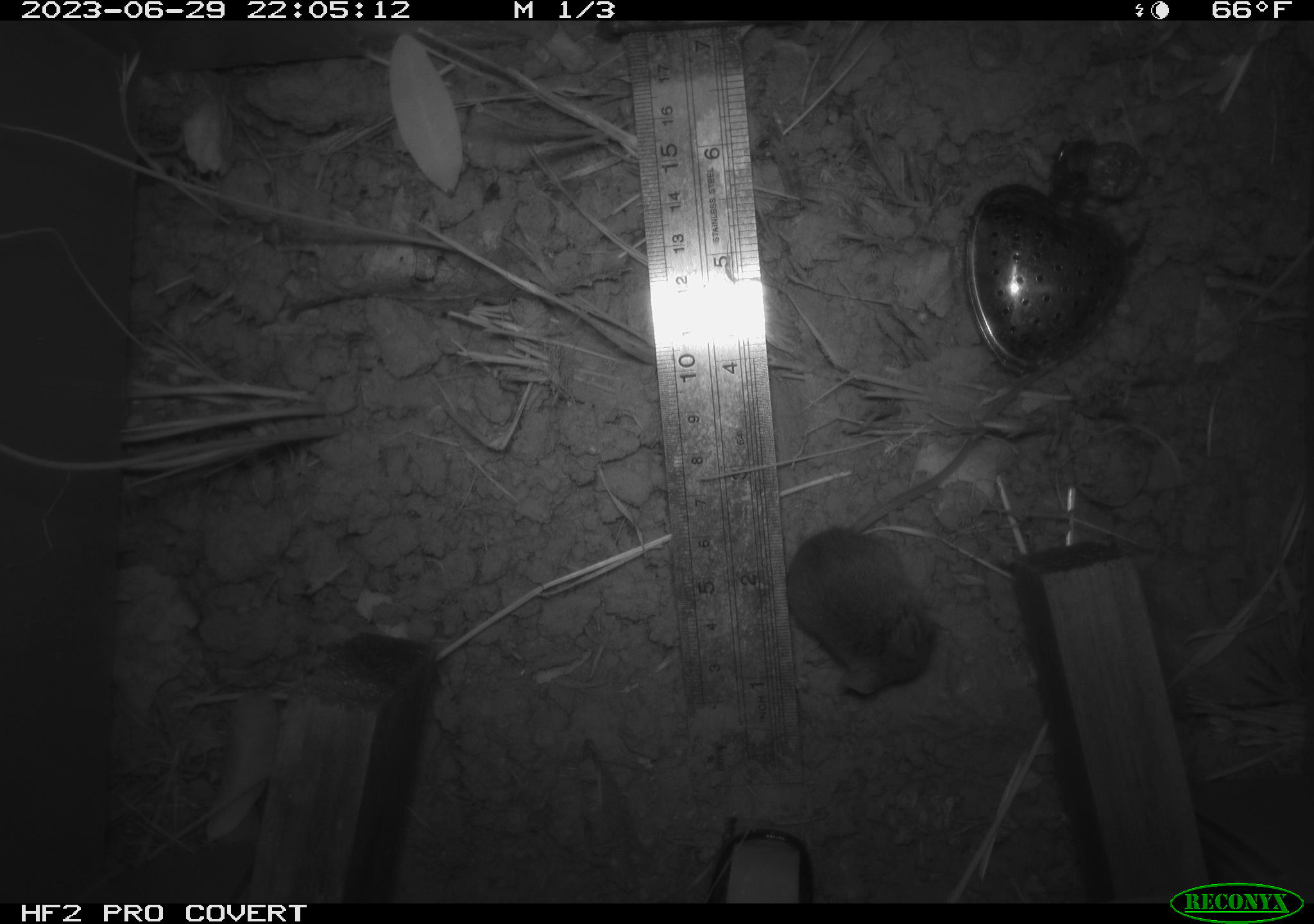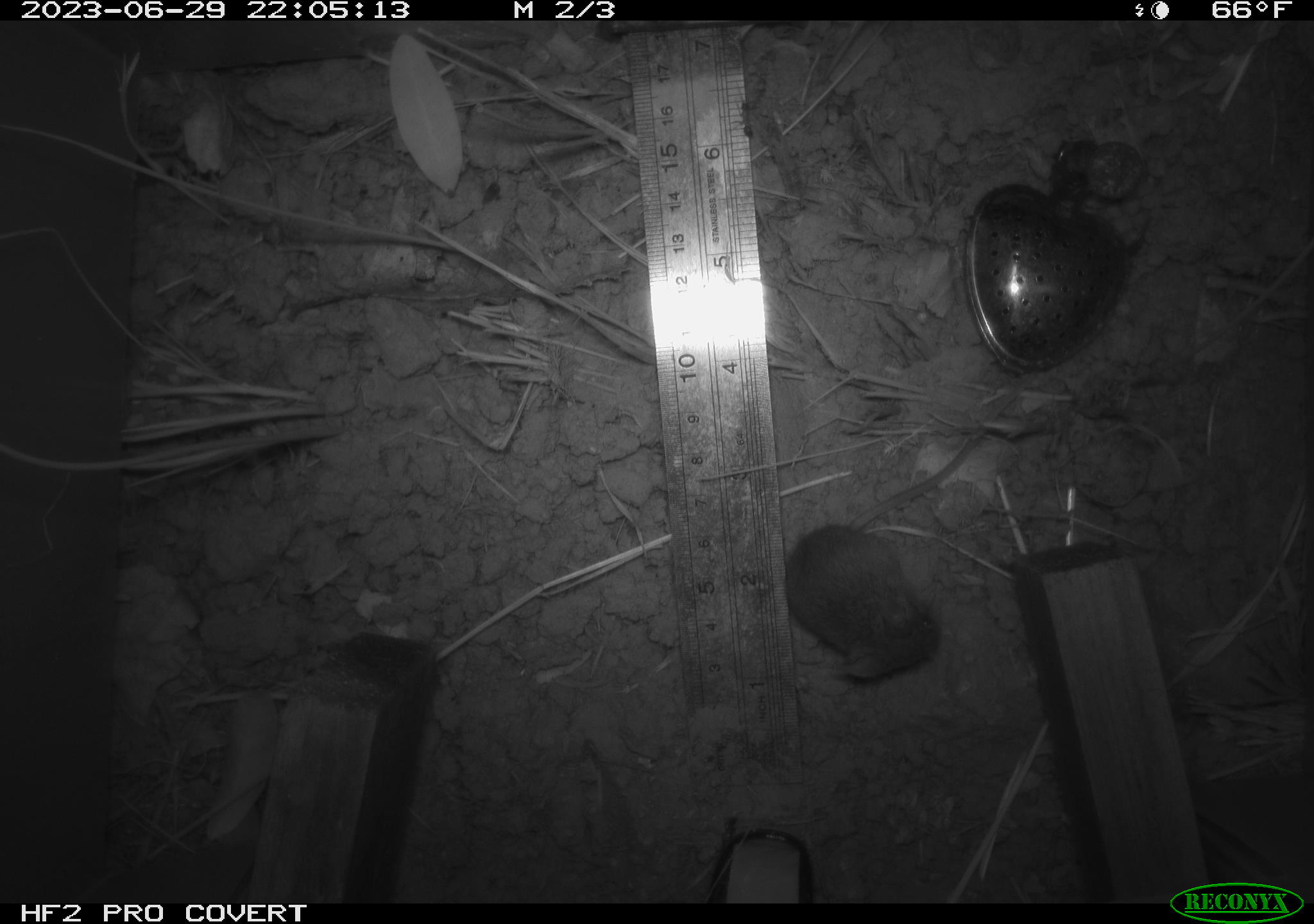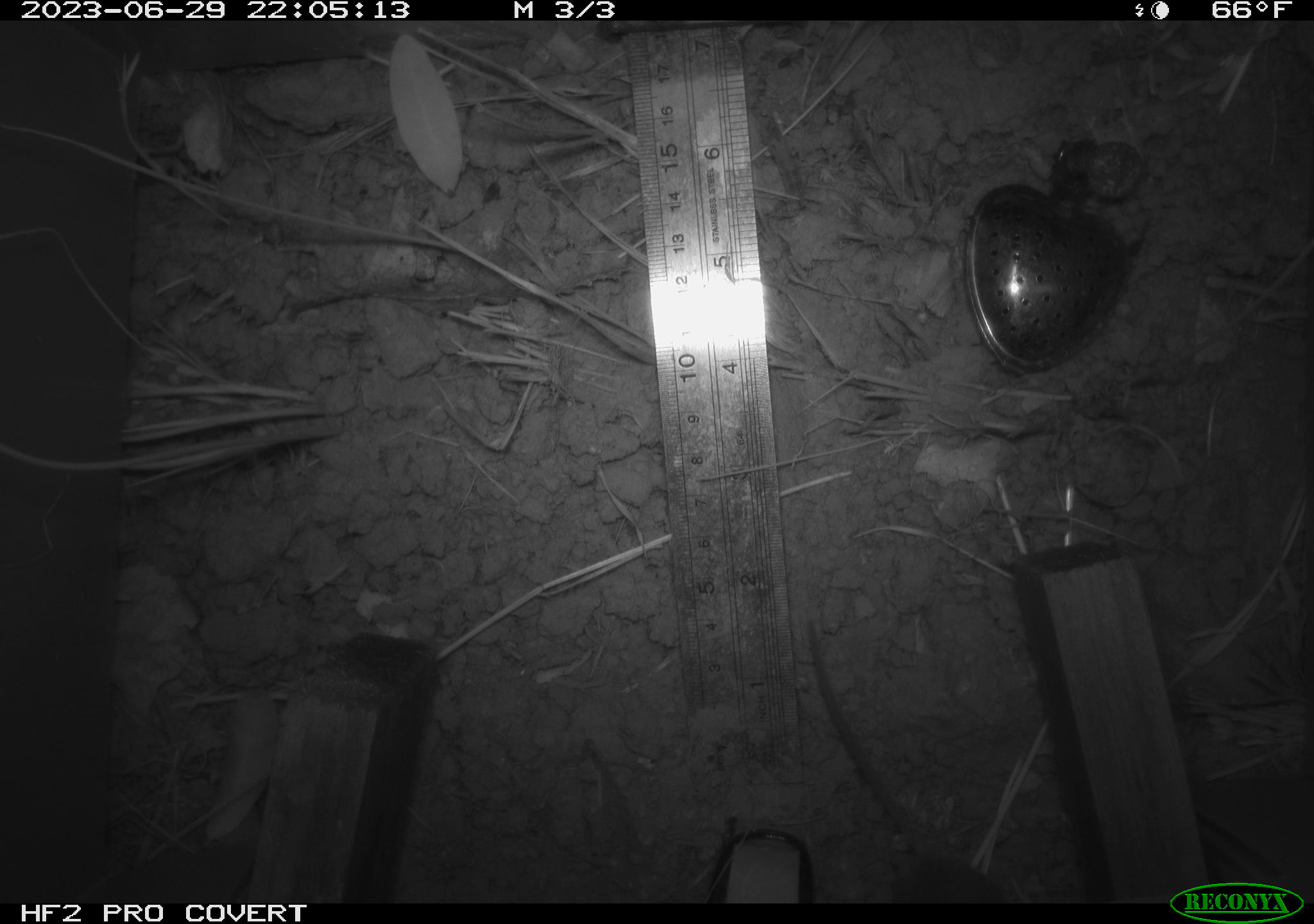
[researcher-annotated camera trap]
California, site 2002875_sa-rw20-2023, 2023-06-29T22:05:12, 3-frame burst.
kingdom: Animalia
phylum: Chordata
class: Mammalia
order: Rodentia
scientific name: Rodentia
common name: mouse species